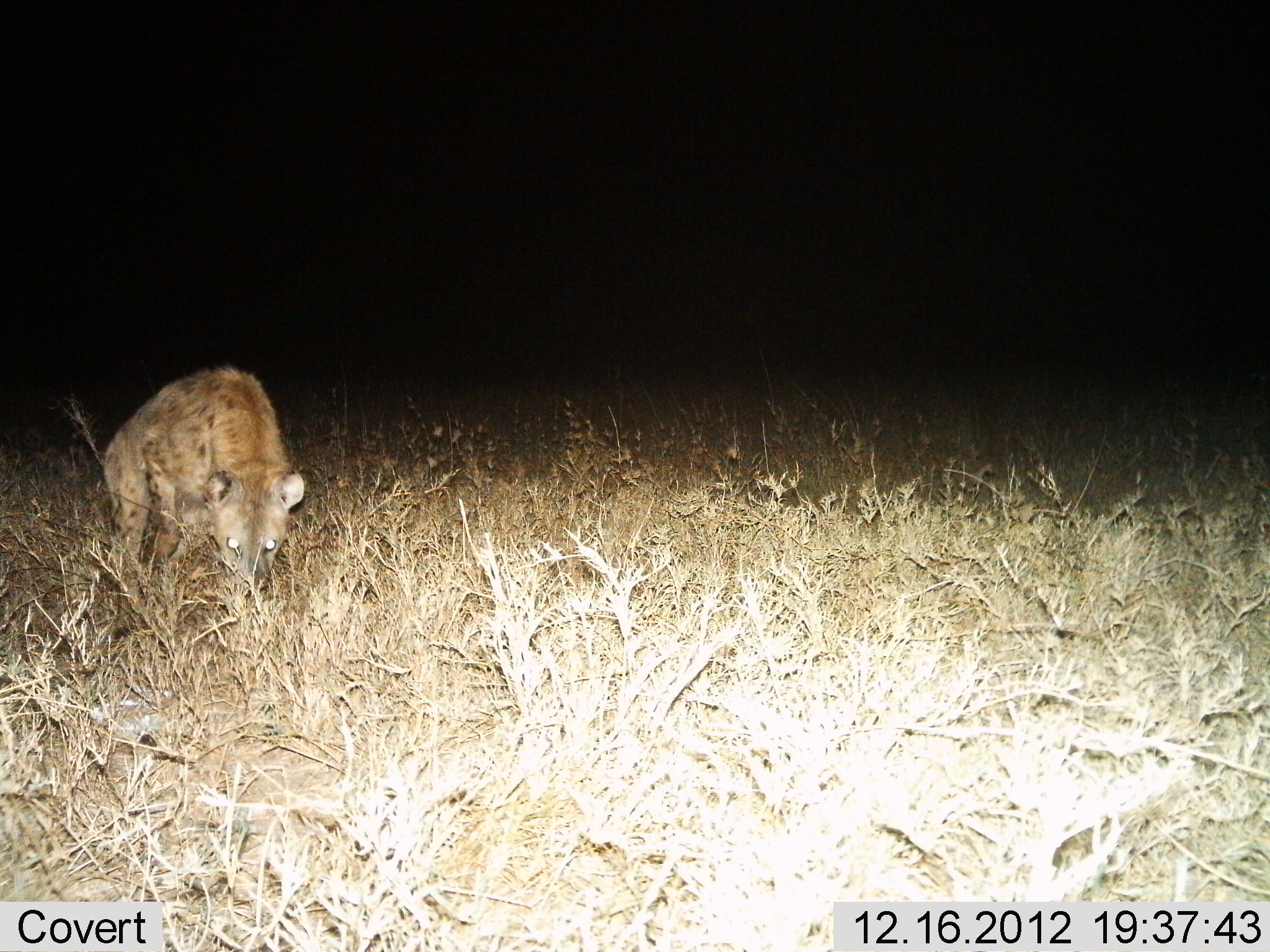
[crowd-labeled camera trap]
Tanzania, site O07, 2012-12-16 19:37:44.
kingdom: Animalia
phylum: Chordata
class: Mammalia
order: Carnivora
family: Hyaenidae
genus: Crocuta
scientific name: Crocuta crocuta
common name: spotted hyena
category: hyenaspotted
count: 1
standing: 60%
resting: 0%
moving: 20%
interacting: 0%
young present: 0%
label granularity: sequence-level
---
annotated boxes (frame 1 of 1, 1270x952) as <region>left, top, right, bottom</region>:
animal: <region>102, 368, 304, 643</region>